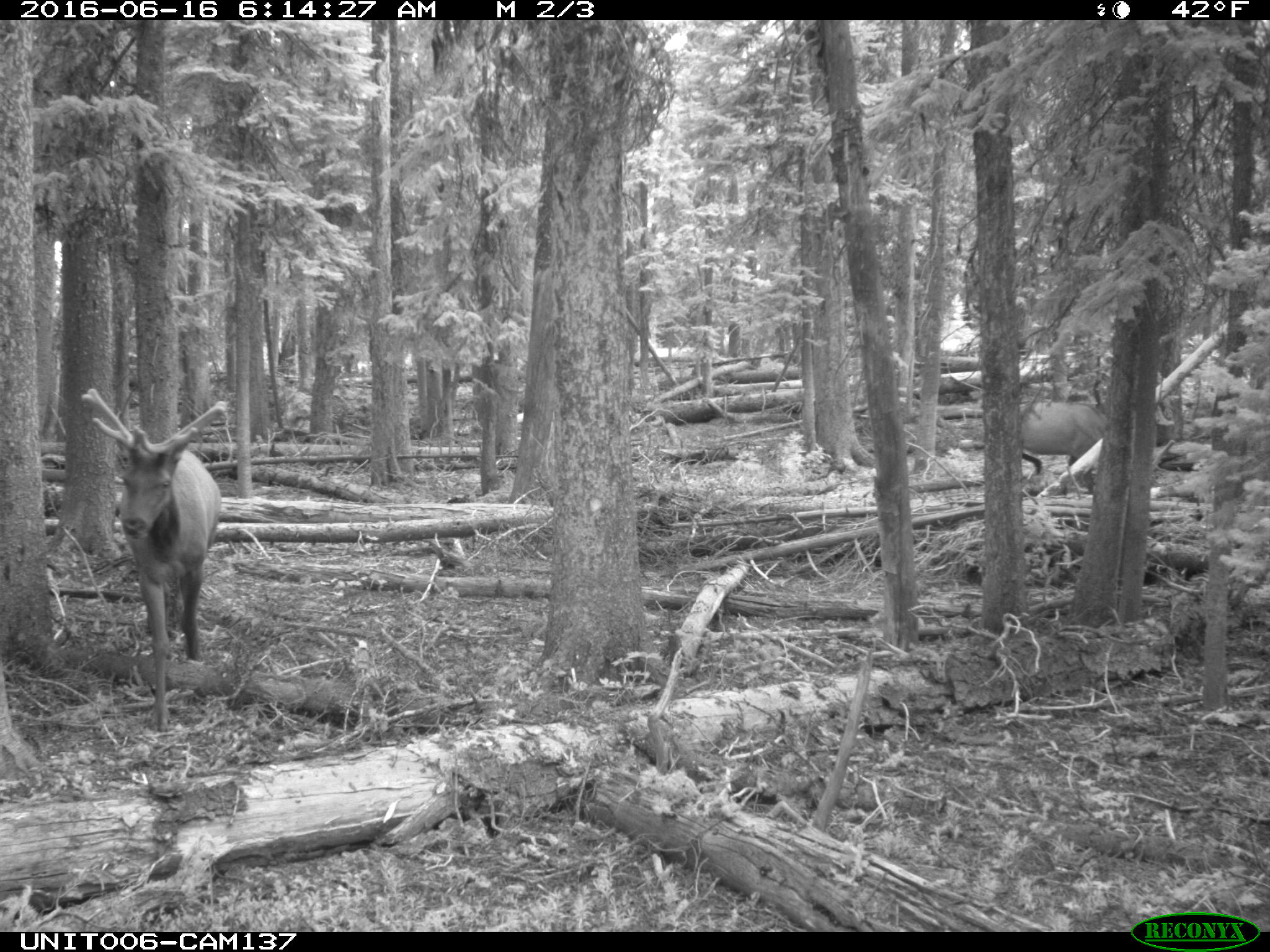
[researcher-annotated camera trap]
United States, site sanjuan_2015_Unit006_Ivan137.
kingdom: Animalia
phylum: Chordata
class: Mammalia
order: Artiodactyla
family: Cervidae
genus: Cervus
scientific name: Cervus elaphus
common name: red deer